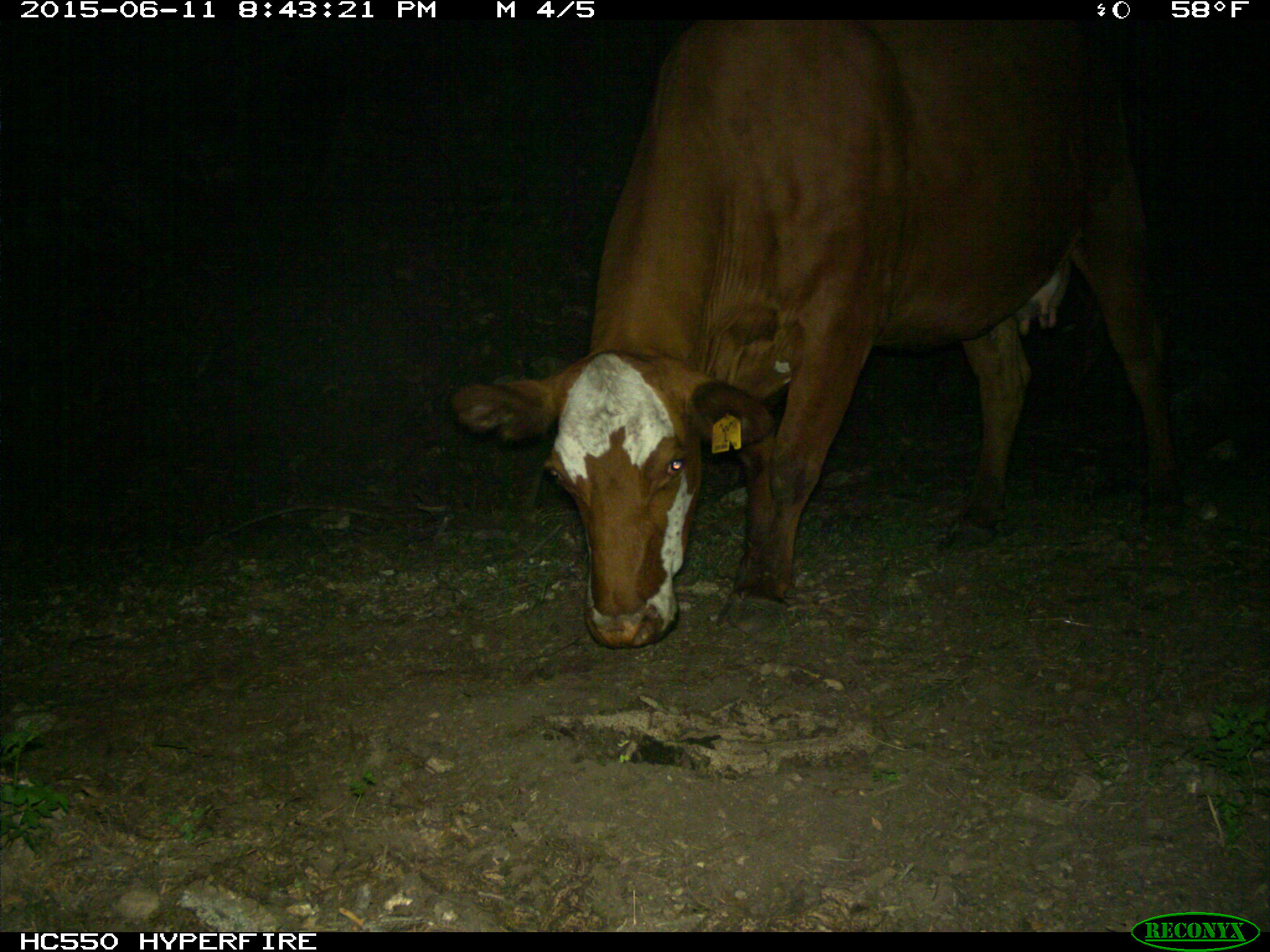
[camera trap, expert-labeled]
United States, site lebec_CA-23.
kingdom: Animalia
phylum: Chordata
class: Mammalia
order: Artiodactyla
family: Bovidae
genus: Bos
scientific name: Bos taurus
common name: domestic cow